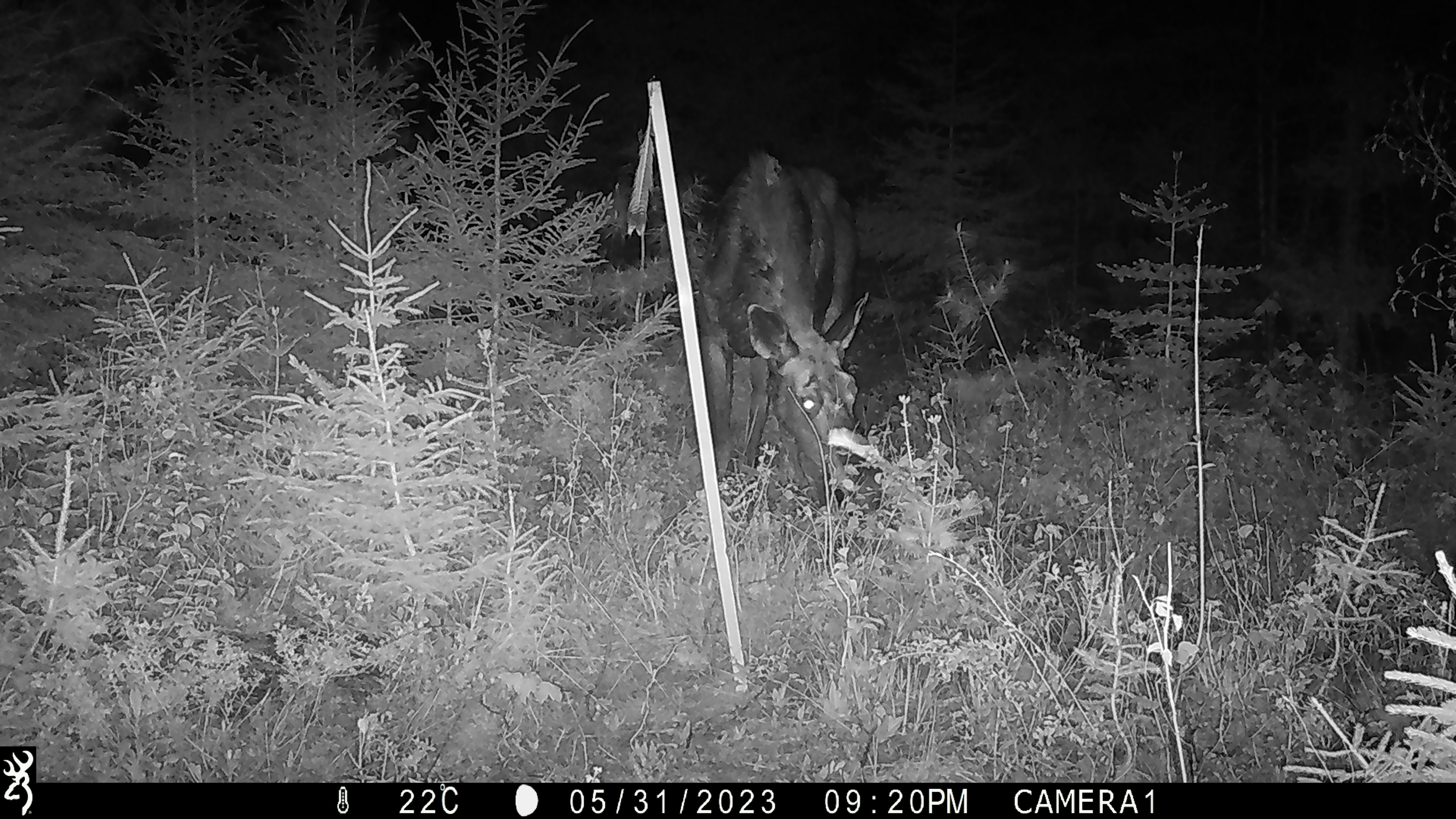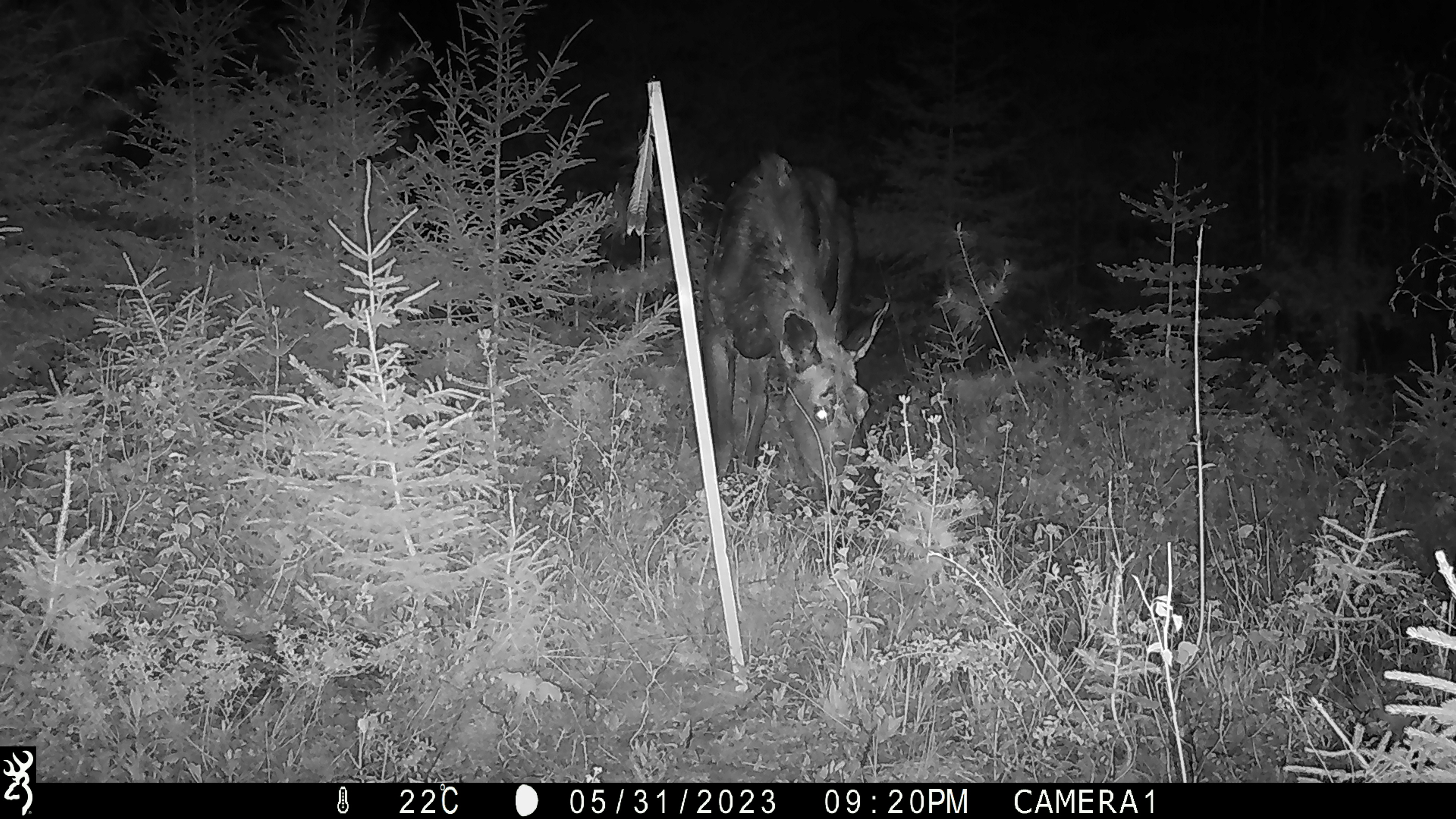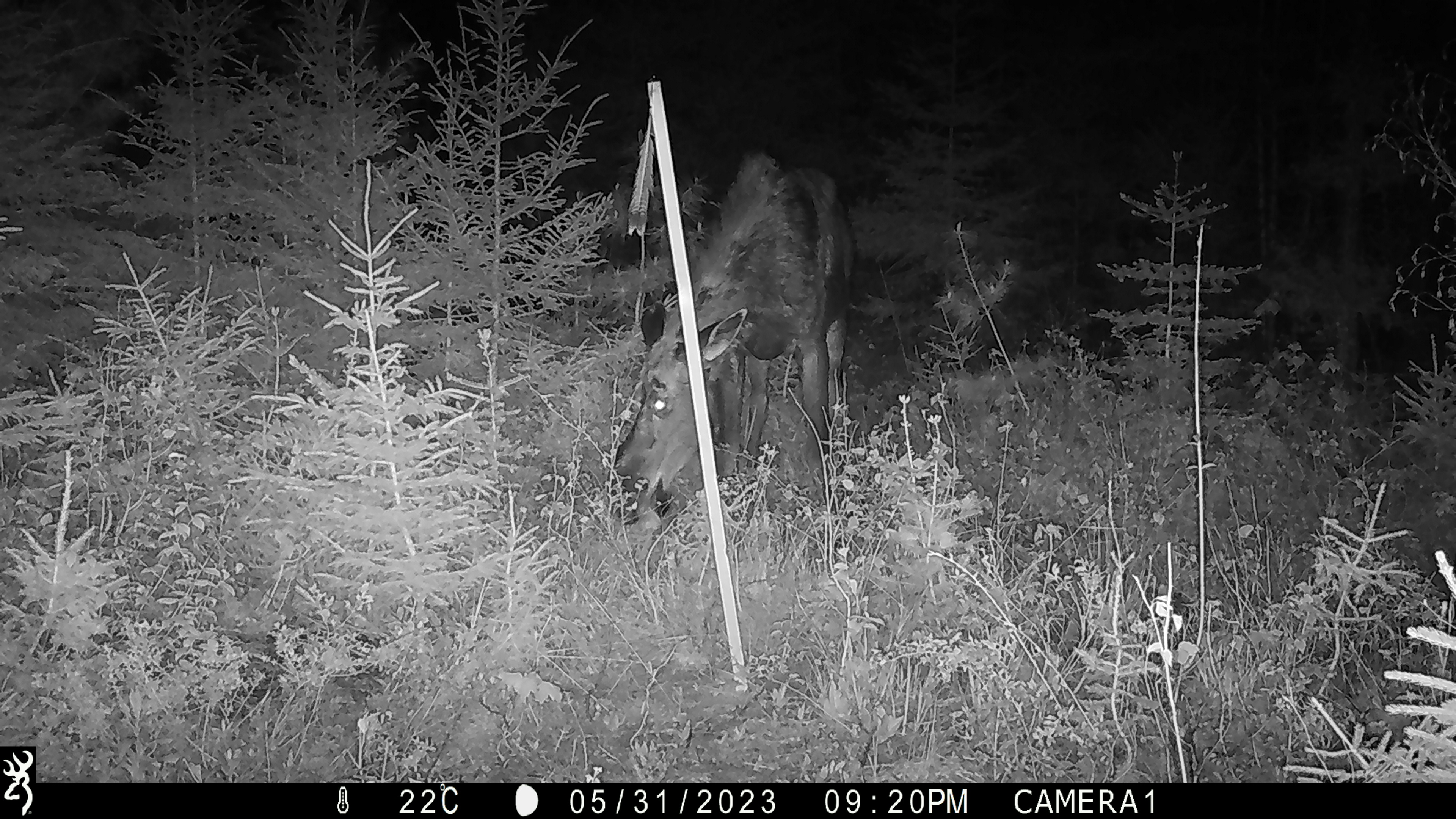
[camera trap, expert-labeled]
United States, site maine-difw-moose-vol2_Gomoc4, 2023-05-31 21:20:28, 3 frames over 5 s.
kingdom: Animalia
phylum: Chordata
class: Mammalia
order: Artiodactyla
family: Cervidae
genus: Alces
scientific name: Alces alces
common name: moose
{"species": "moose (Alces alces)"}